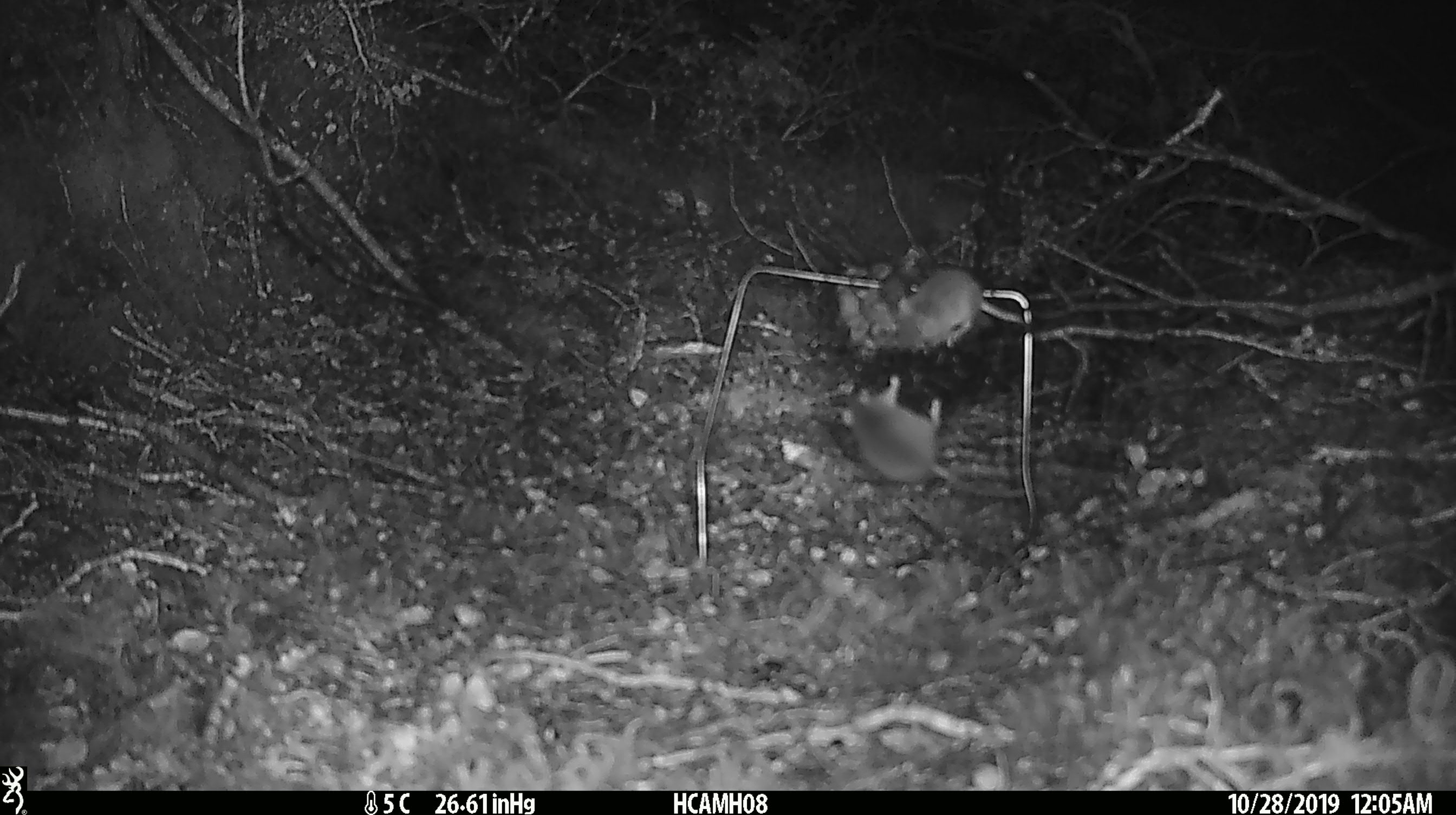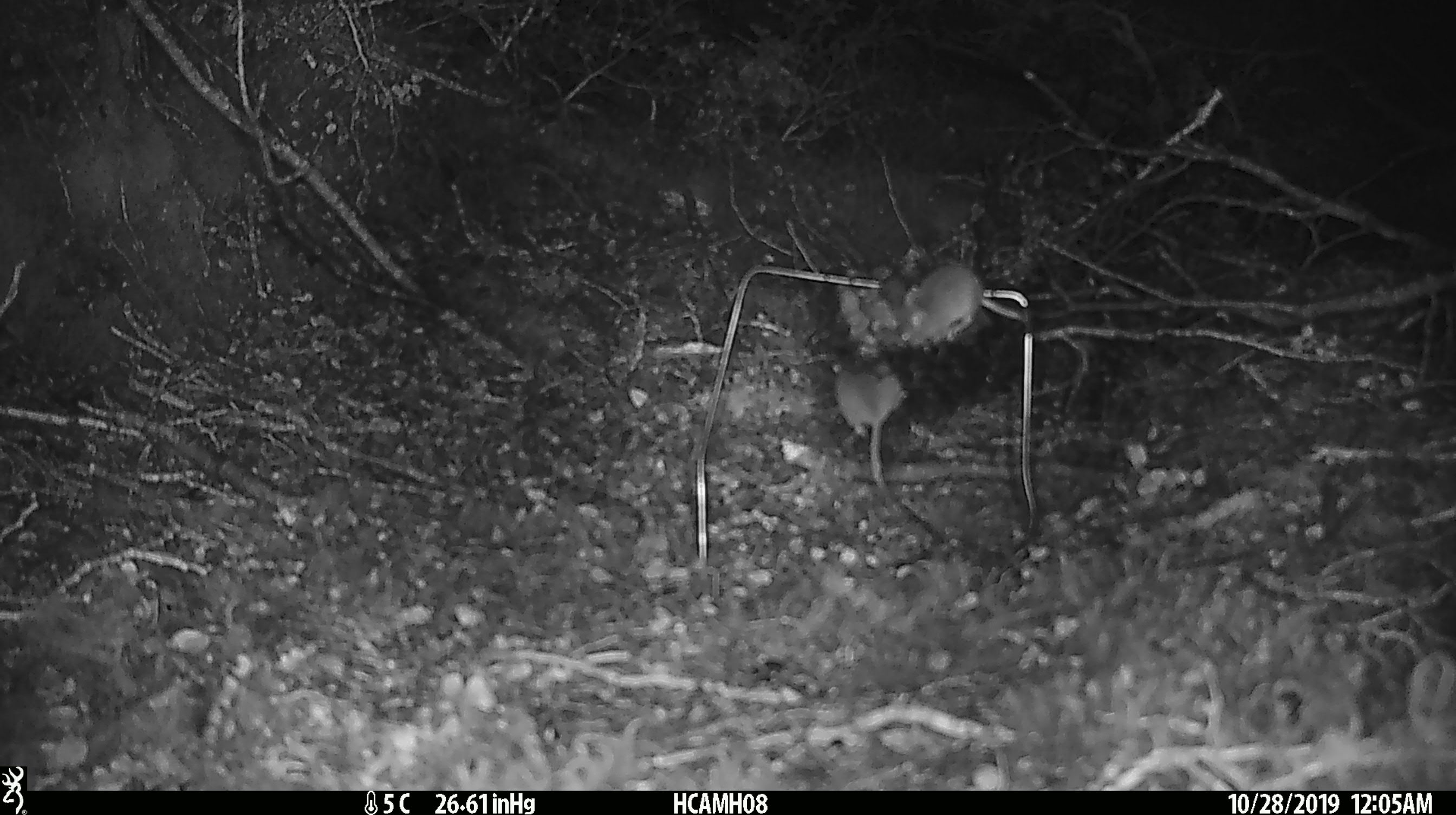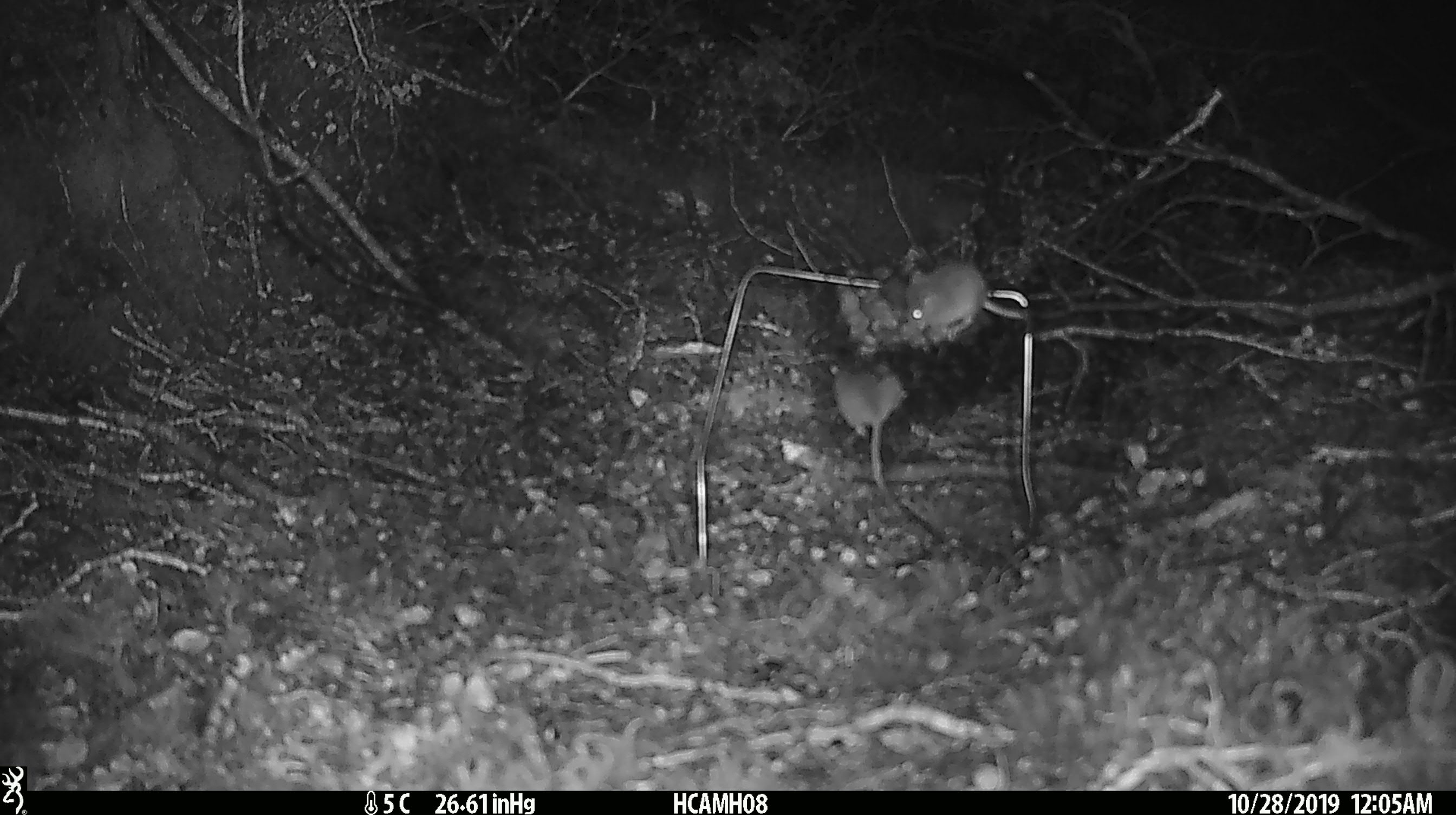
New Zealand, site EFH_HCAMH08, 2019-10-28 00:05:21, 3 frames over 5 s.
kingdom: Animalia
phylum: Chordata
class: Mammalia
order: Rodentia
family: Muridae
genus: Mus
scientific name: Mus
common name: mouse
Mouse (Mus).